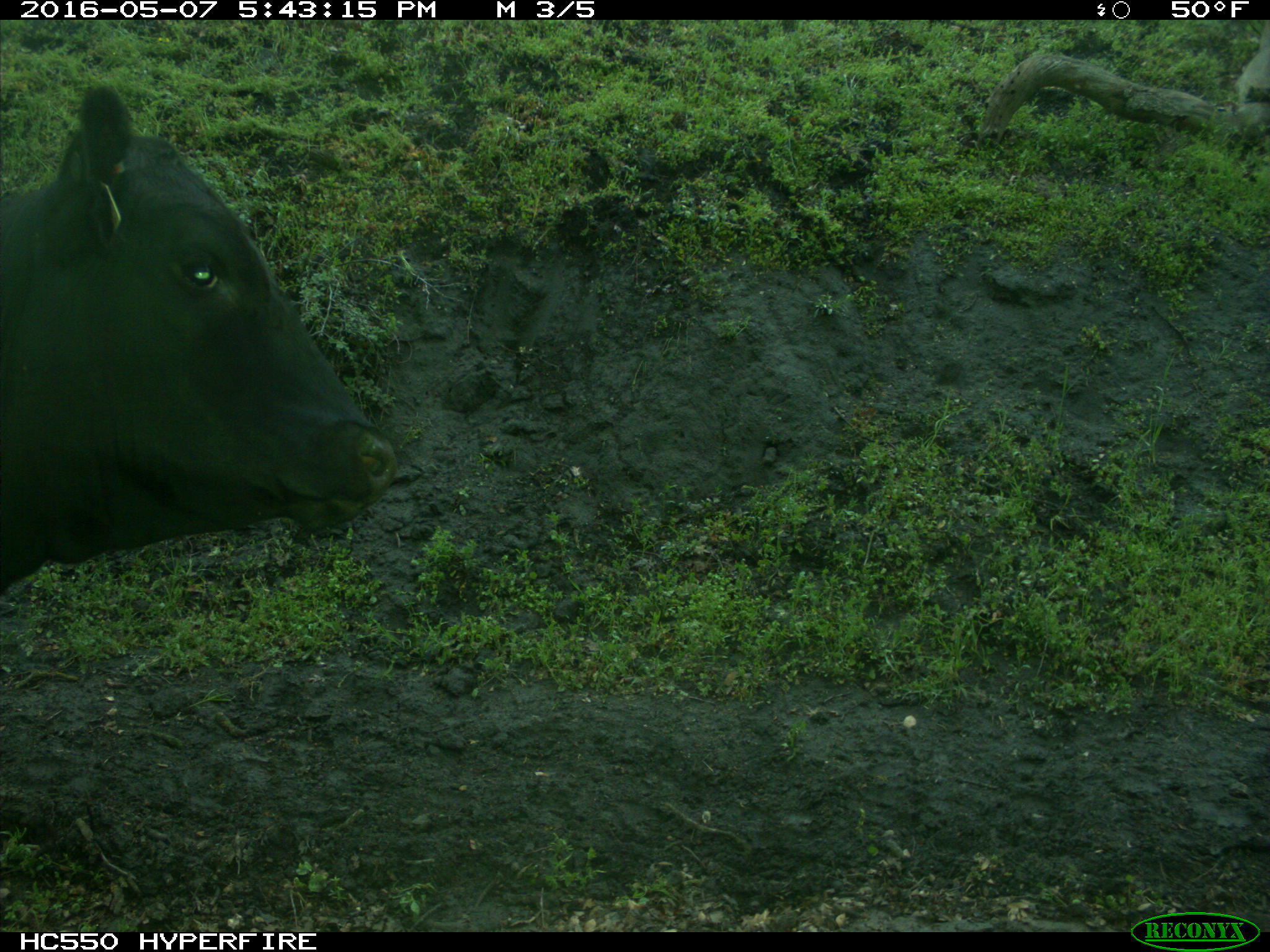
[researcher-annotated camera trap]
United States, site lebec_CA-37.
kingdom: Animalia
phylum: Chordata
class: Mammalia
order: Artiodactyla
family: Bovidae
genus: Bos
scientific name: Bos taurus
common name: domestic cow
Bos taurus (domestic cow).